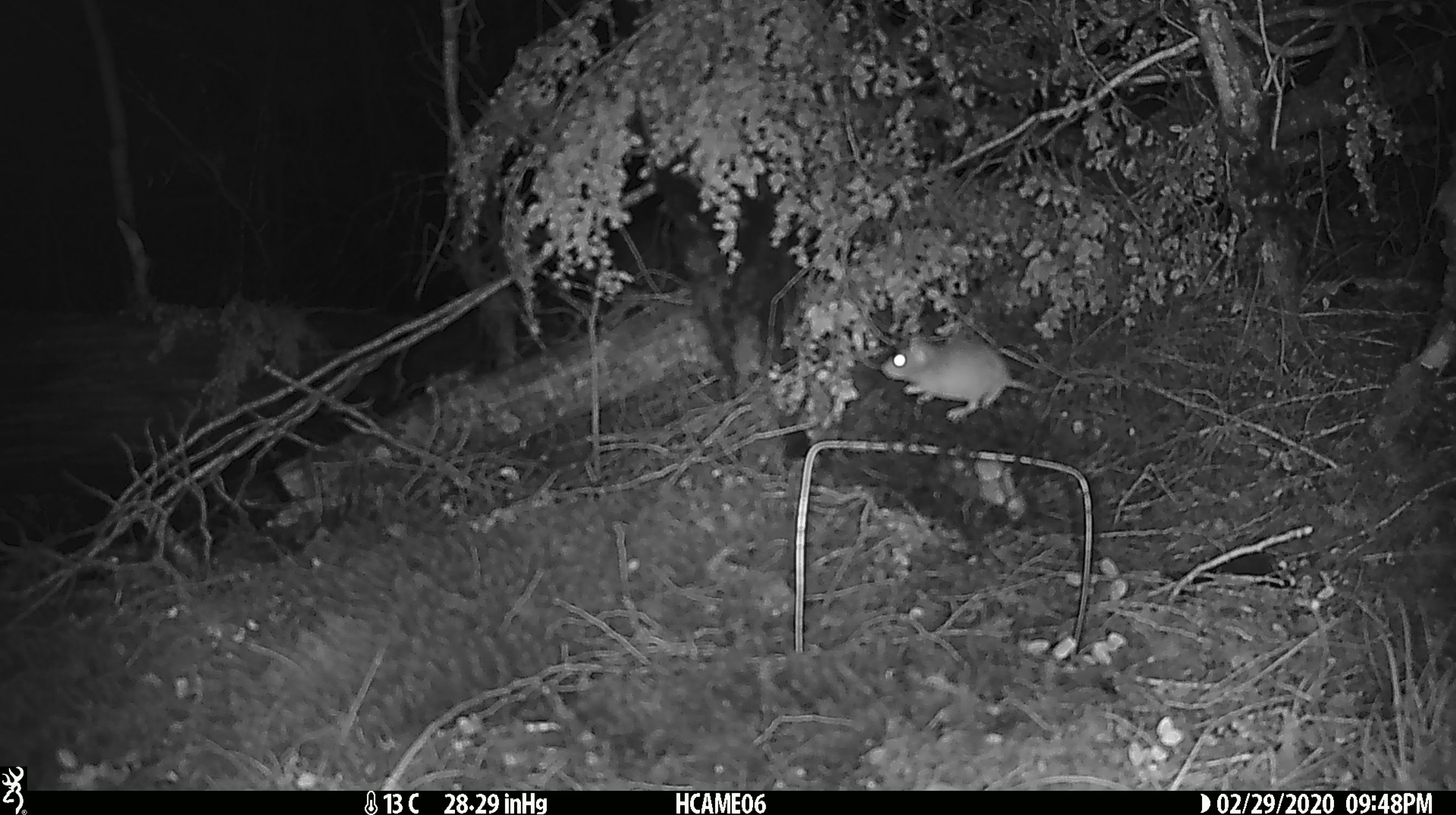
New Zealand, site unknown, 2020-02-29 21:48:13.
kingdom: Animalia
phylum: Chordata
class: Mammalia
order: Rodentia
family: Muridae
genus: Mus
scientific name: Mus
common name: mouse